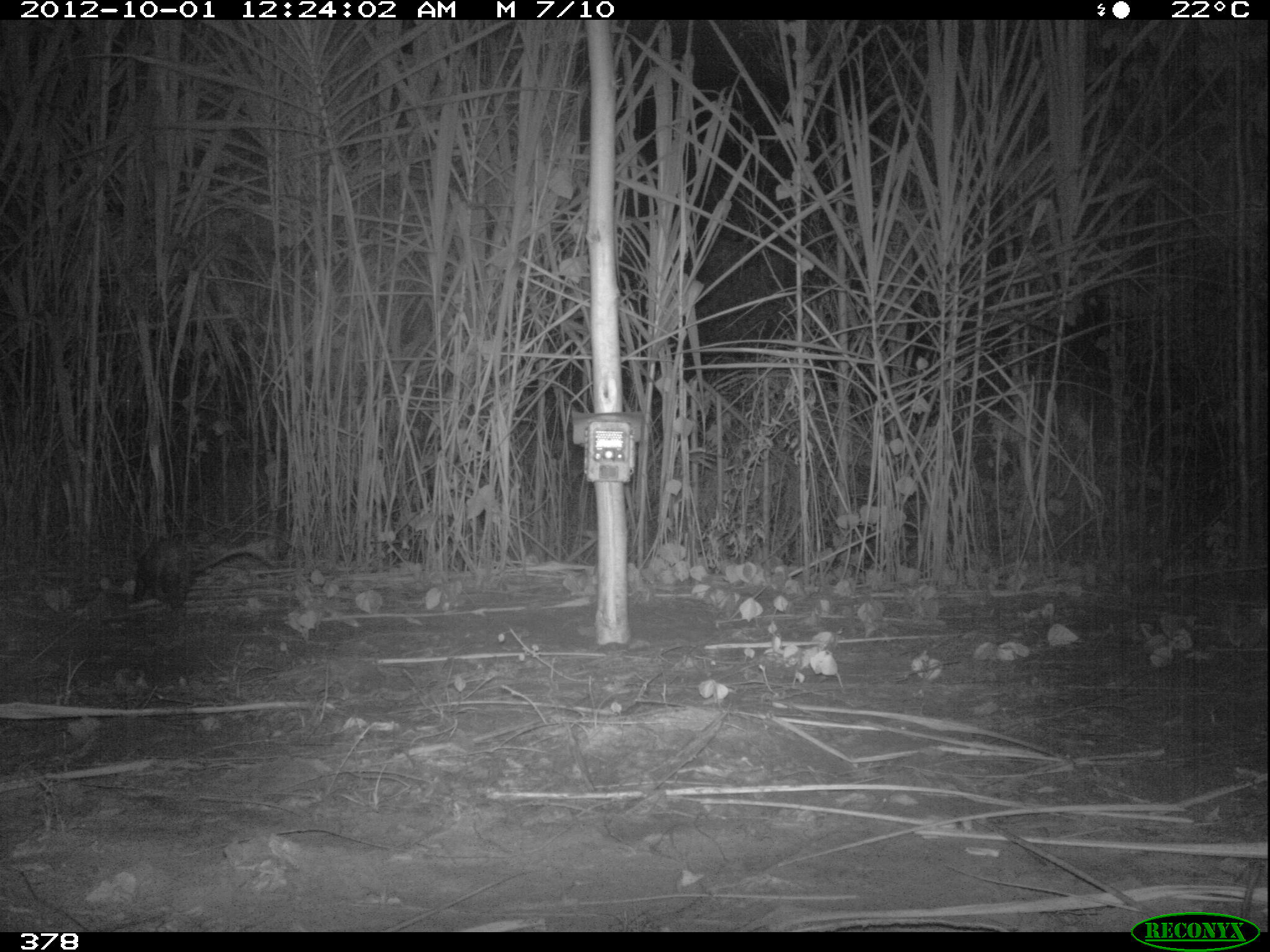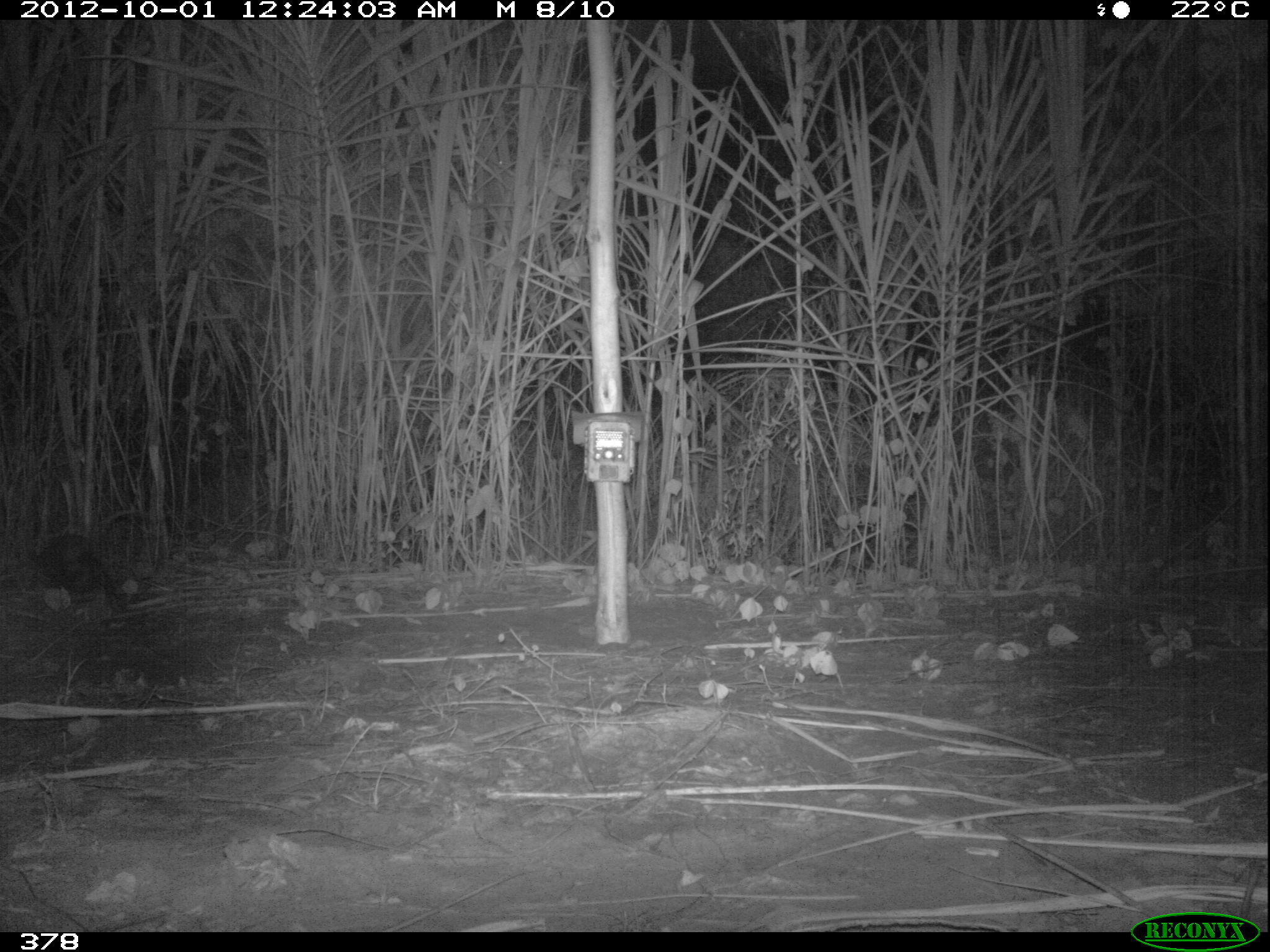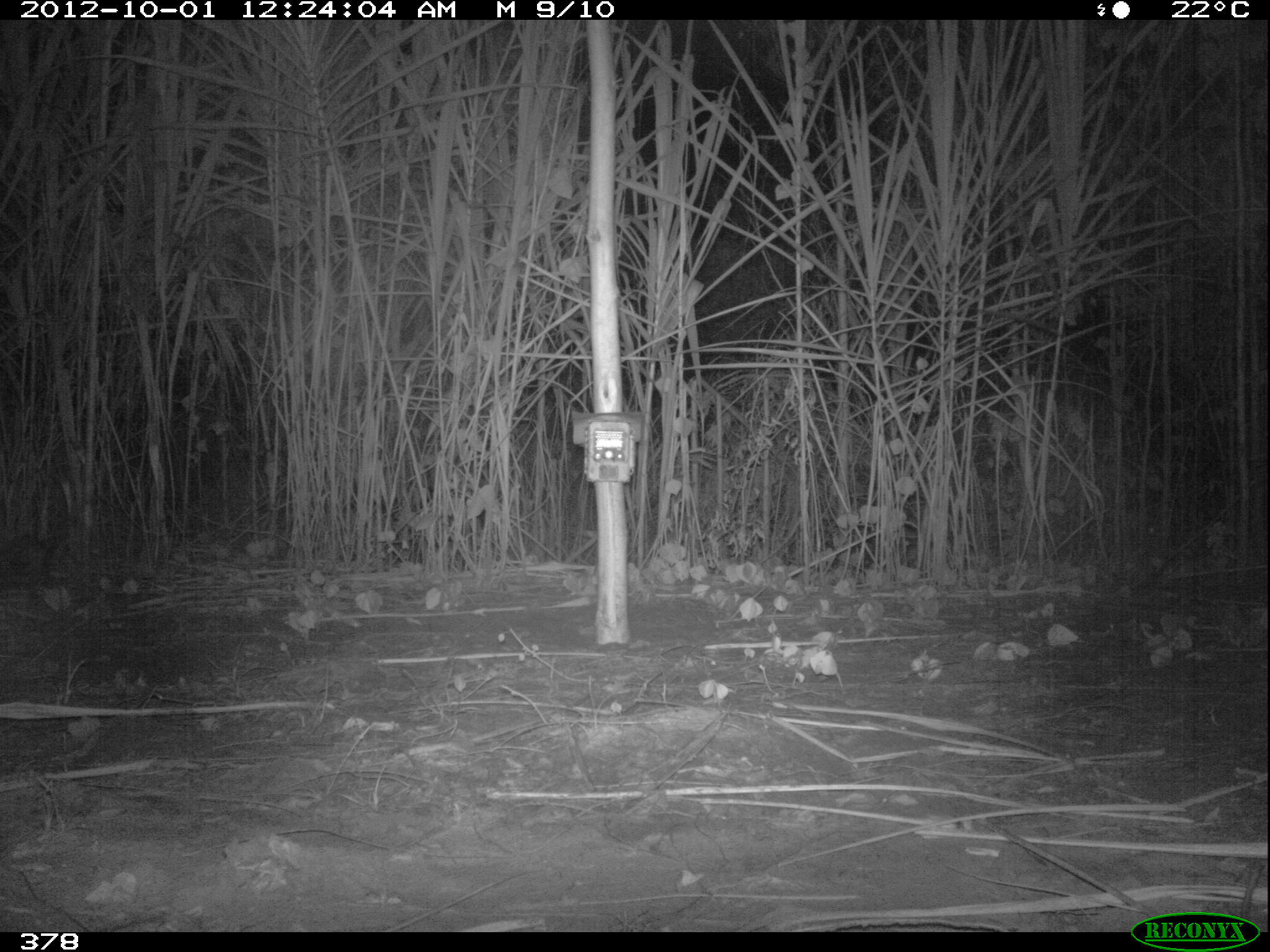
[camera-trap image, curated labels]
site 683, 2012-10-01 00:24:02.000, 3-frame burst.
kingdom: Animalia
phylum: Chordata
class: Mammalia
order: Didelphimorphia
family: Didelphidae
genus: Didelphis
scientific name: Didelphis marsupialis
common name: southern opossum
Didelphis marsupialis (southern opossum).